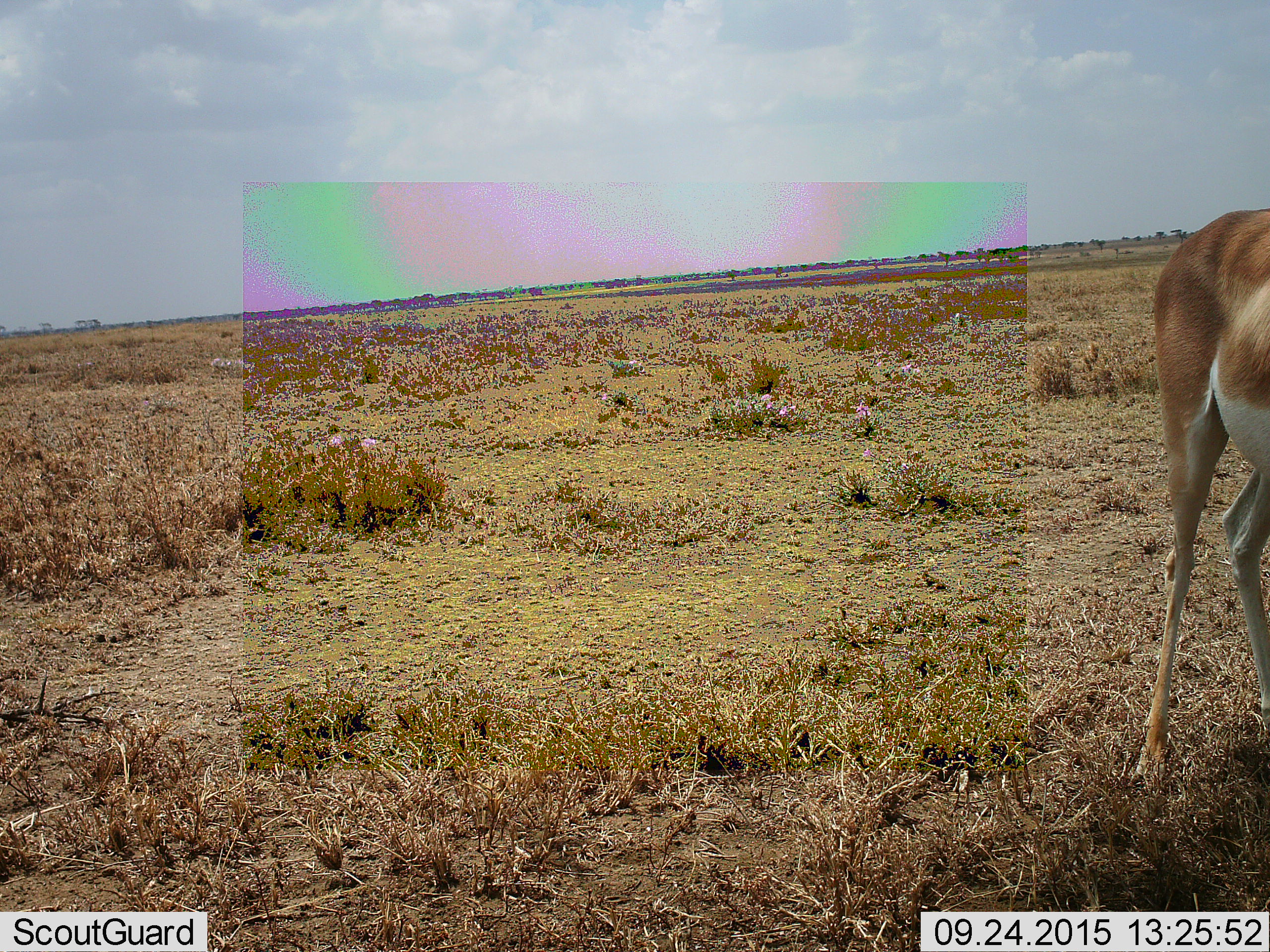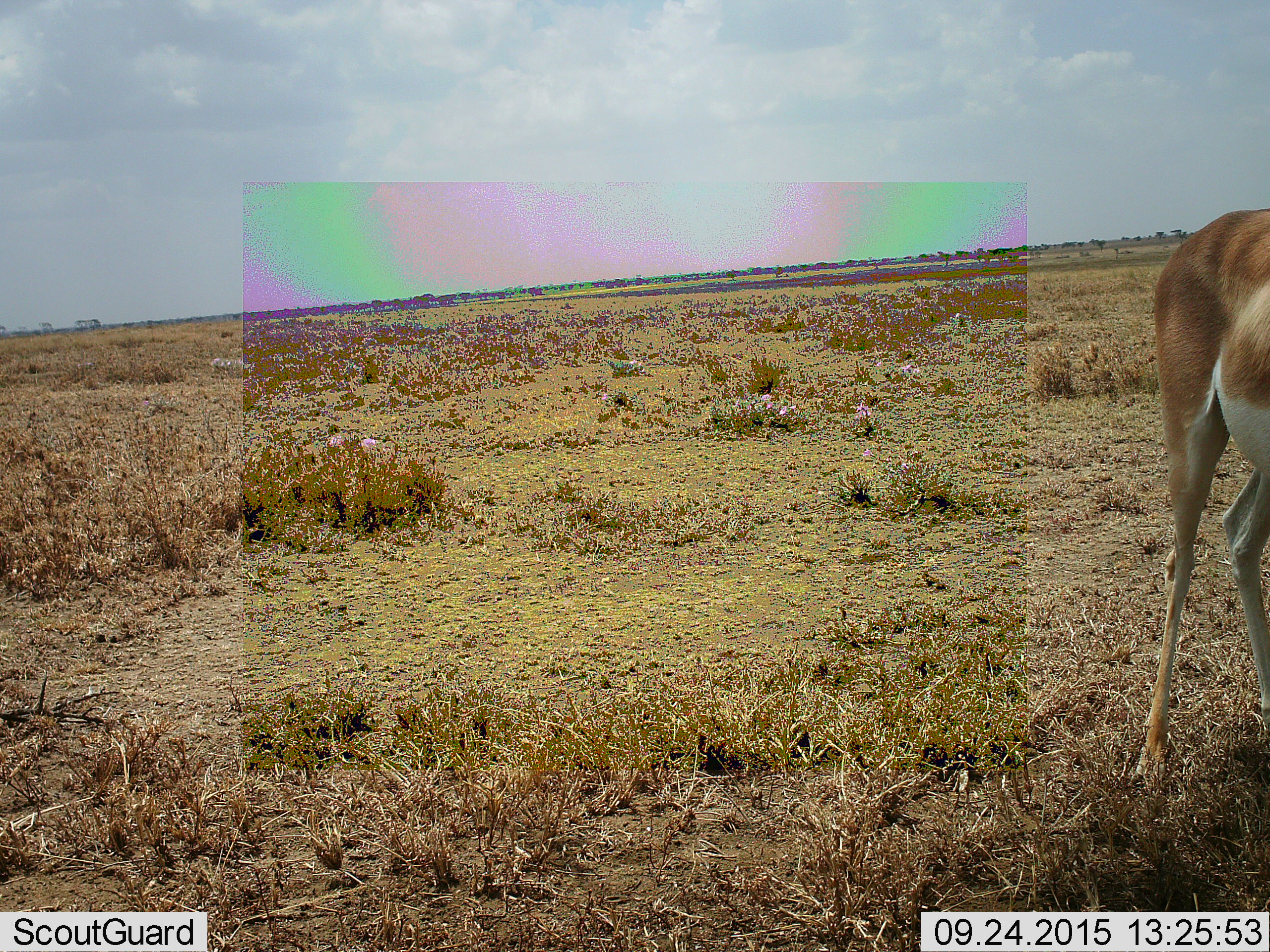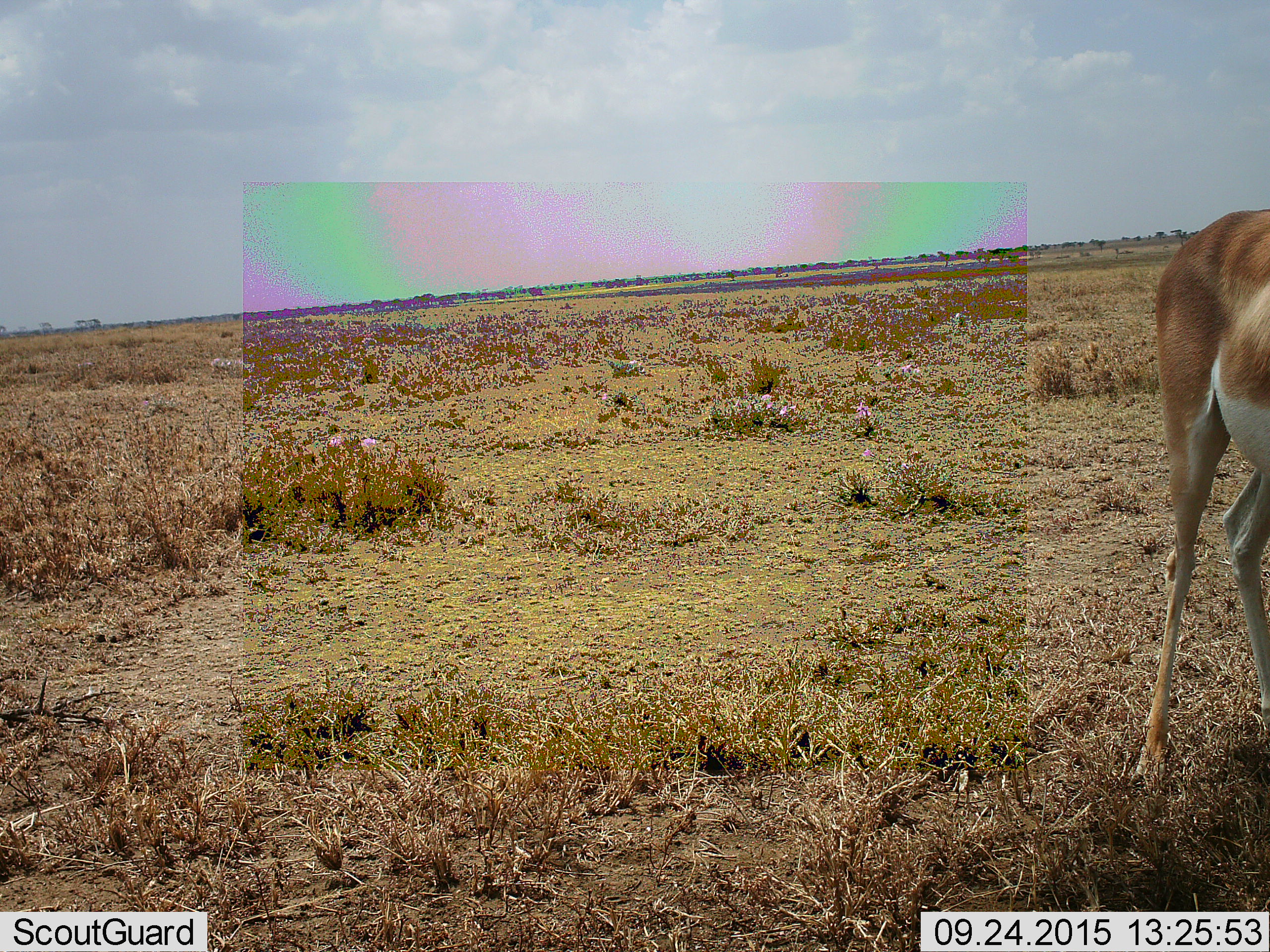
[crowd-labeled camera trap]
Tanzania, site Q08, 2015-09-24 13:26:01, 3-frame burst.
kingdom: Animalia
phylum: Chordata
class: Mammalia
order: Artiodactyla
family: Bovidae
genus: Nanger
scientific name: Nanger granti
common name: grant's gazelle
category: gazellegrants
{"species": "gazellegrants (grant's gazelle) (Nanger granti)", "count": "1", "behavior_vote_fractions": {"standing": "80%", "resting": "0%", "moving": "20%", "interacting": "0%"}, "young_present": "0%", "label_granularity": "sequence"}